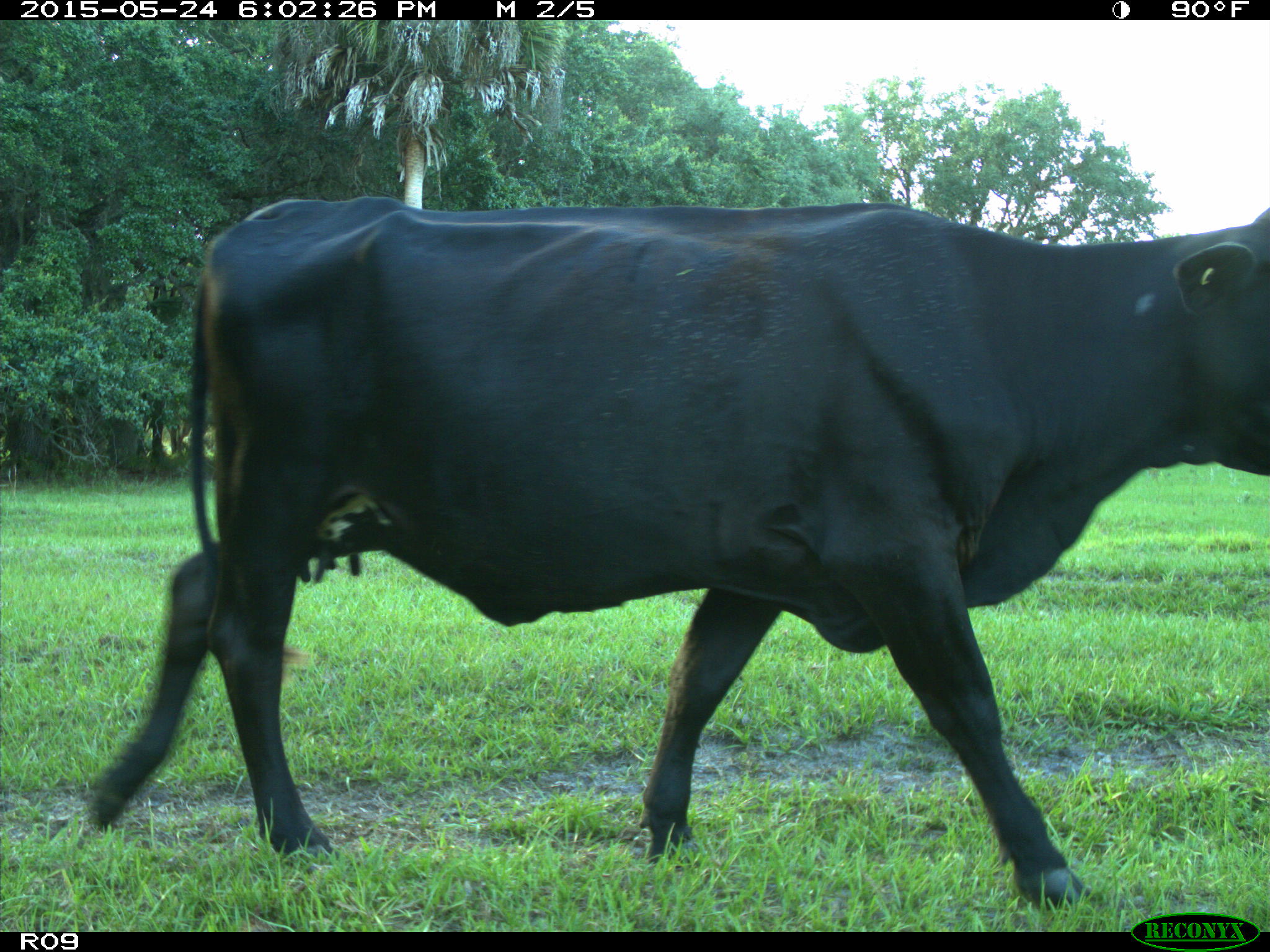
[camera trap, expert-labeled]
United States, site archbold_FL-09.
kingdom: Animalia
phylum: Chordata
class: Mammalia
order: Artiodactyla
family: Bovidae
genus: Bos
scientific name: Bos taurus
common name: domestic cow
Bos taurus (domestic cow).